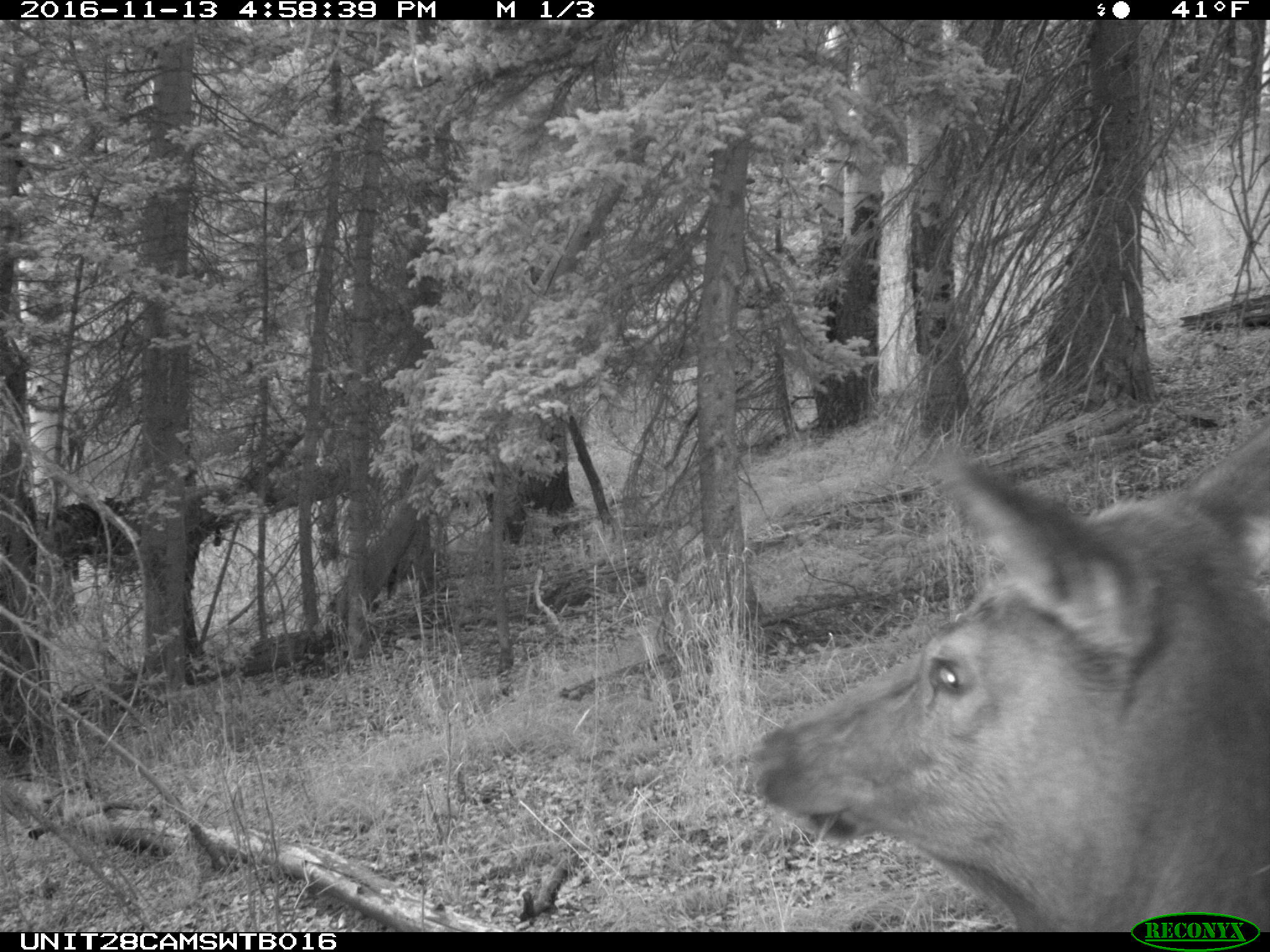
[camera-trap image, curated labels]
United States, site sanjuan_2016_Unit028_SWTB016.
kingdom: Animalia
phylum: Chordata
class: Mammalia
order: Artiodactyla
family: Cervidae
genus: Cervus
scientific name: Cervus elaphus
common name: red deer